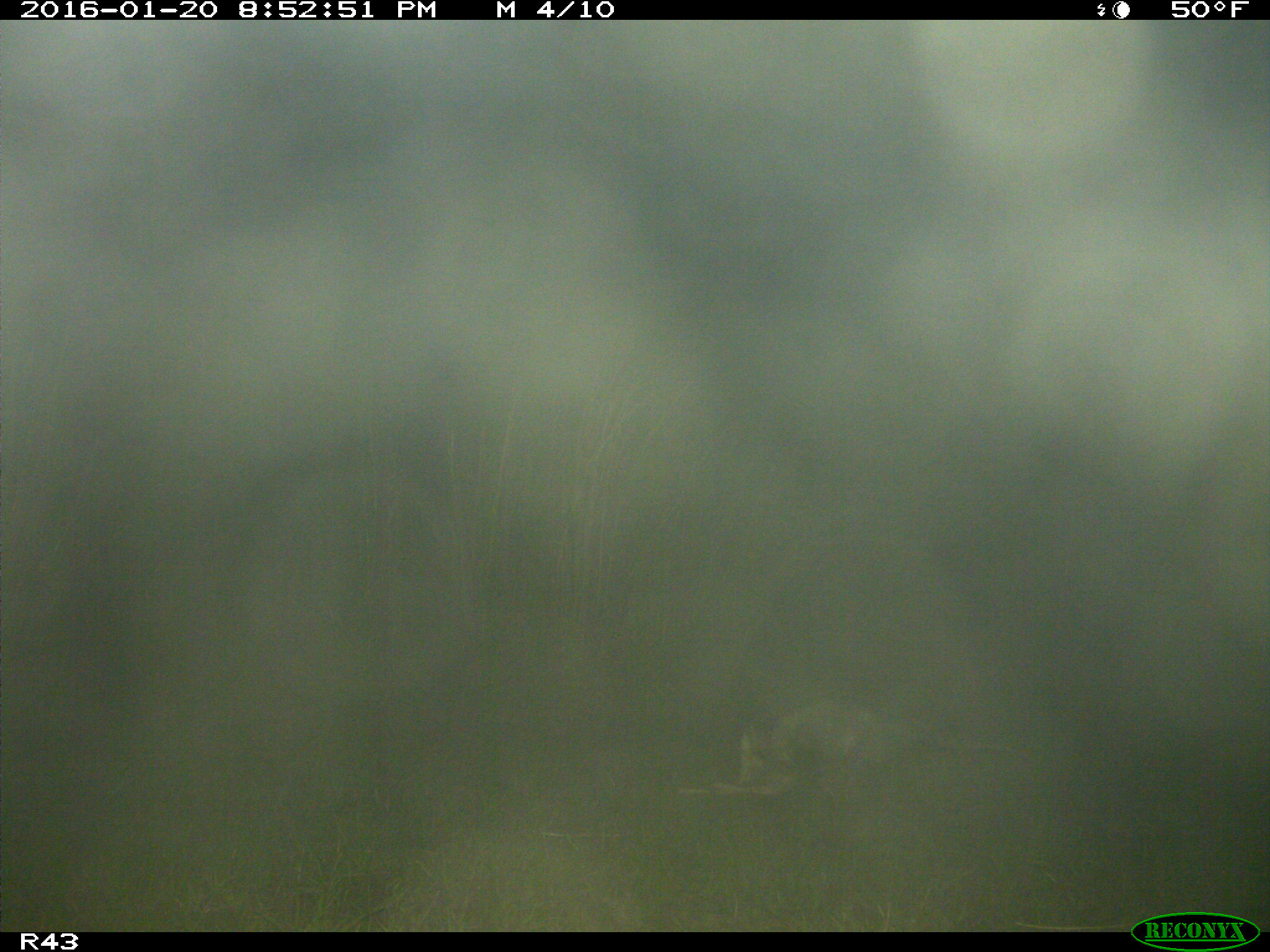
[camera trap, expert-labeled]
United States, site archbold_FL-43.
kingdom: Animalia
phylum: Chordata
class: Mammalia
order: Didelphimorphia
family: Didelphidae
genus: Didelphis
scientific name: Didelphis virginiana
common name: virginia opossum